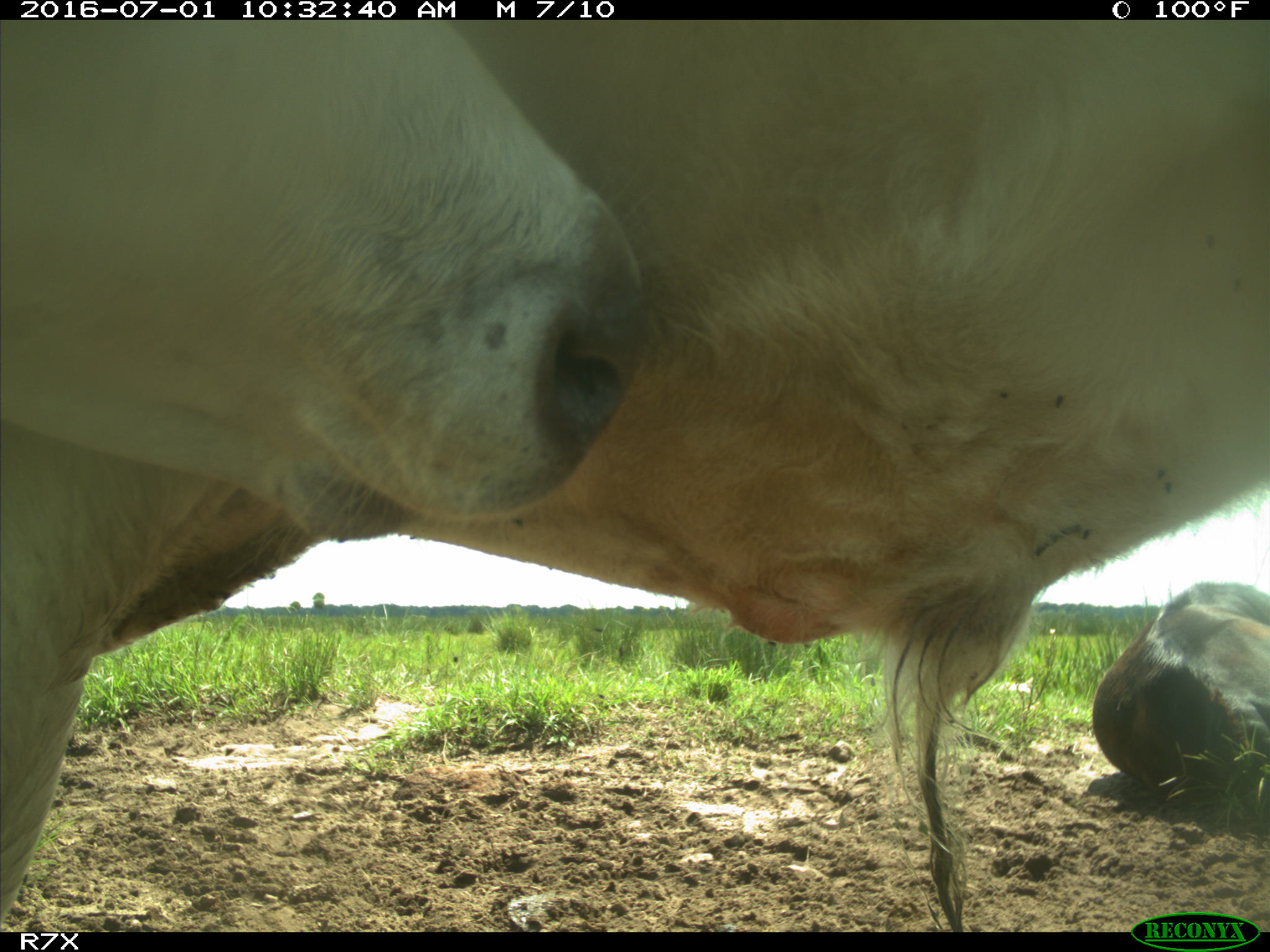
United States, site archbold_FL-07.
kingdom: Animalia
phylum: Chordata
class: Mammalia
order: Artiodactyla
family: Bovidae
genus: Bos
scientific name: Bos taurus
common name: domestic cow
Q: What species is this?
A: Bos taurus (domestic cow).